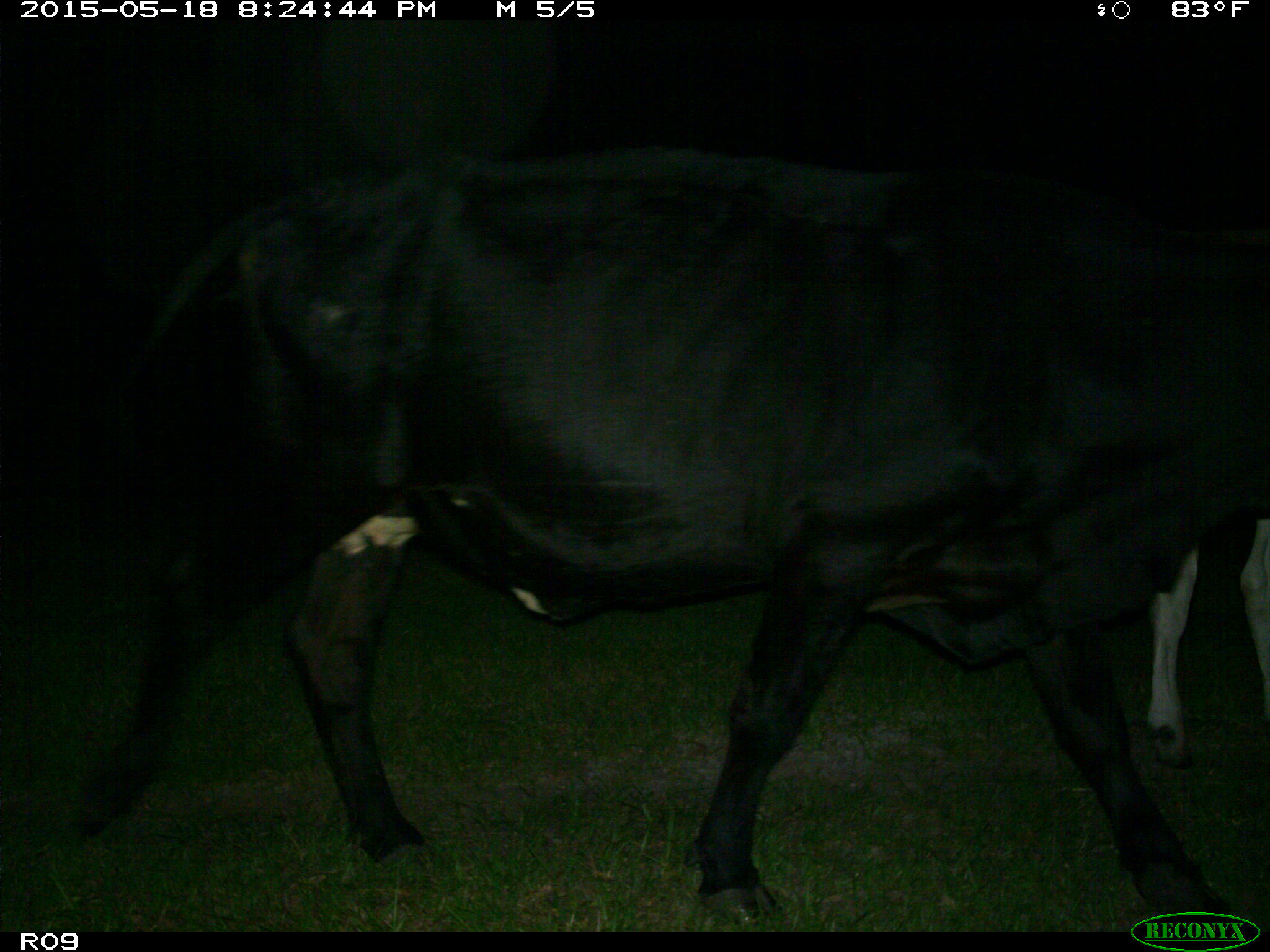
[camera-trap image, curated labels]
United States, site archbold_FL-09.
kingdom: Animalia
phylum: Chordata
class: Mammalia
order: Artiodactyla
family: Bovidae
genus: Bos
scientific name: Bos taurus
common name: domestic cow